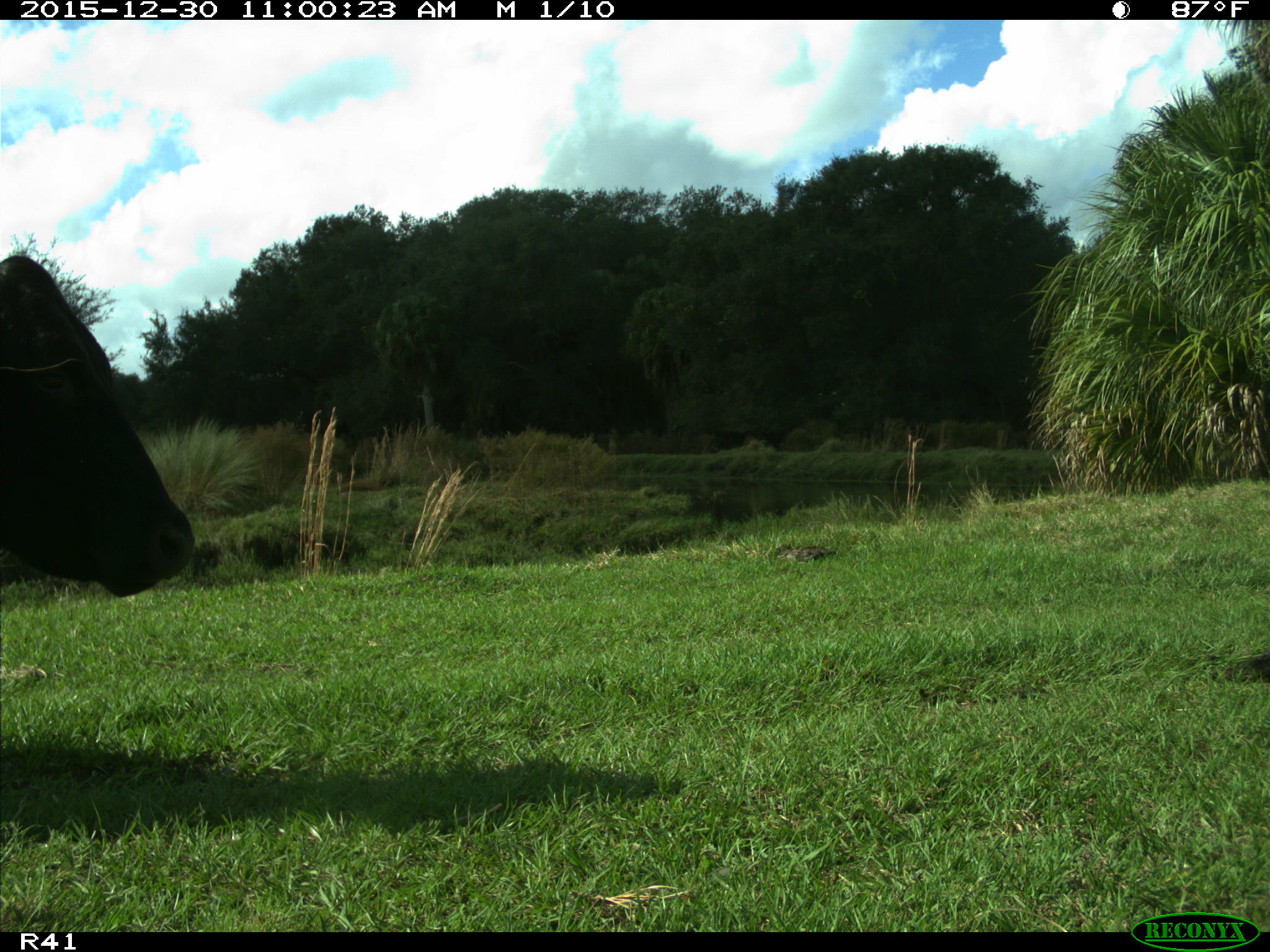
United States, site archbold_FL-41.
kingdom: Animalia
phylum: Chordata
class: Mammalia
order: Artiodactyla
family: Bovidae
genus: Bos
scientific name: Bos taurus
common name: domestic cow